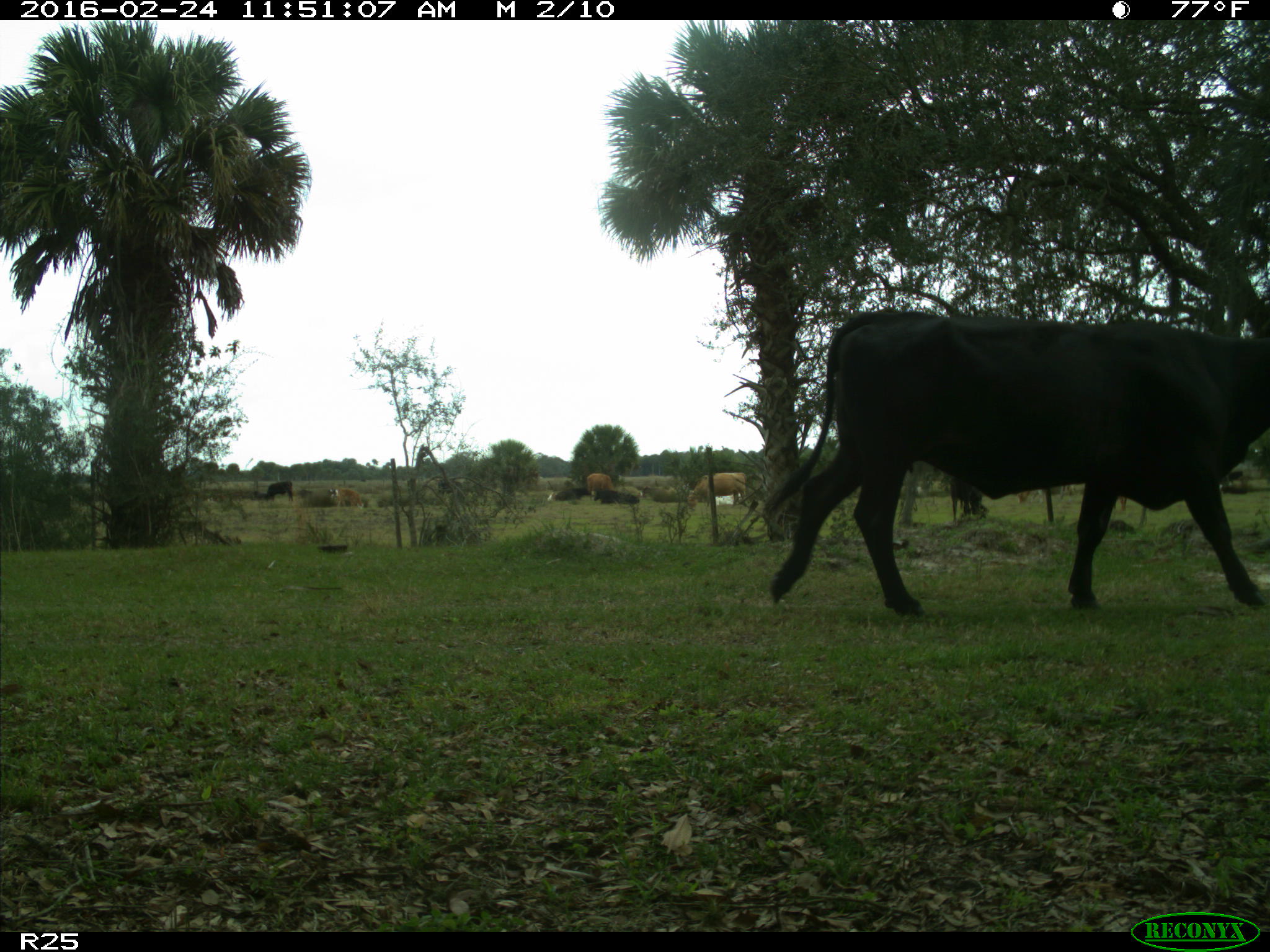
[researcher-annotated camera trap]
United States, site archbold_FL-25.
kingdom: Animalia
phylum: Chordata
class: Mammalia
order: Artiodactyla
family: Bovidae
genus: Bos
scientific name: Bos taurus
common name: domestic cow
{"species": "Bos taurus (domestic cow)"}